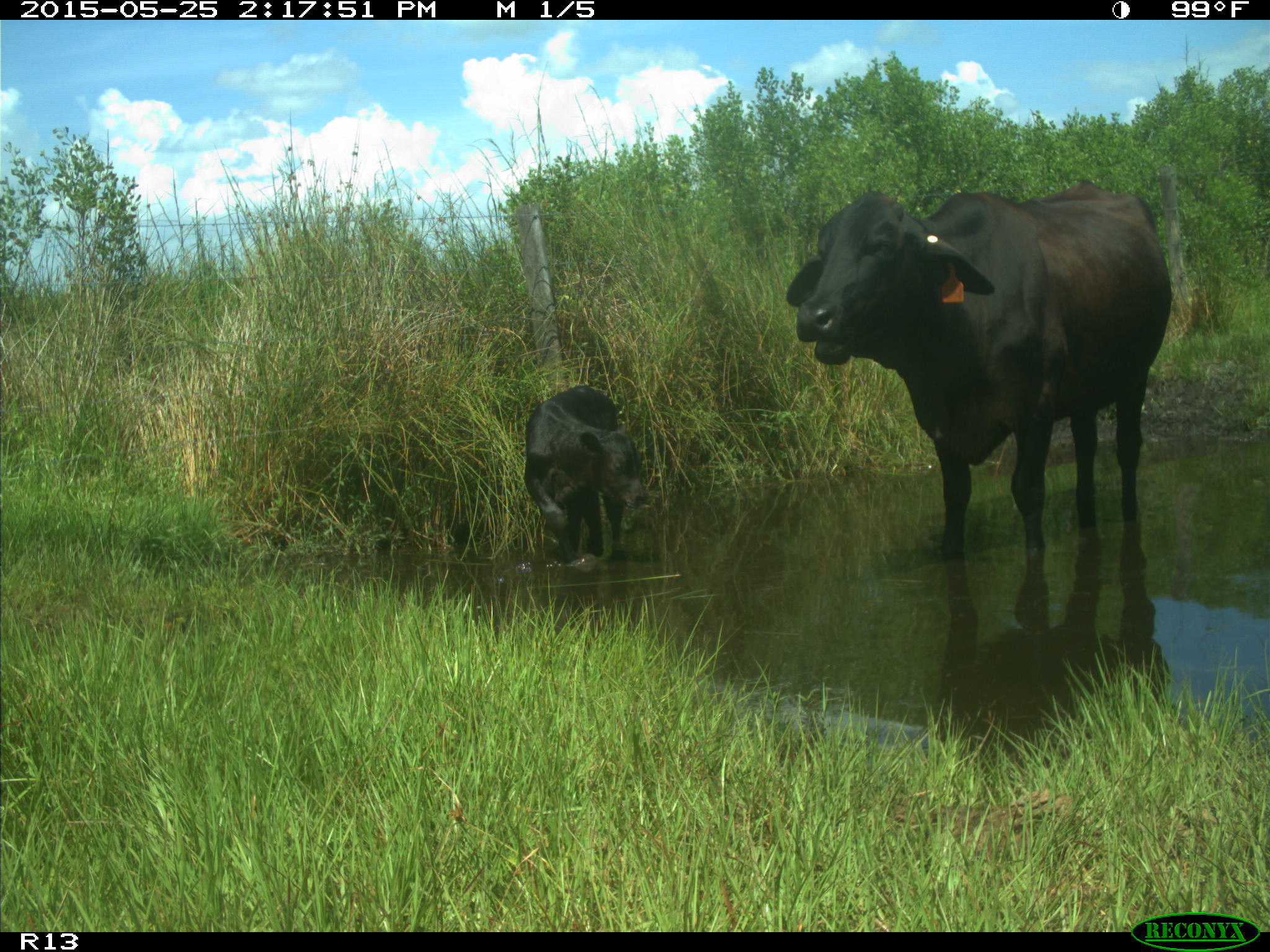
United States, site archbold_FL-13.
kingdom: Animalia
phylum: Chordata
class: Mammalia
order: Artiodactyla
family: Bovidae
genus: Bos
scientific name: Bos taurus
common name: domestic cow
Bos taurus (domestic cow).